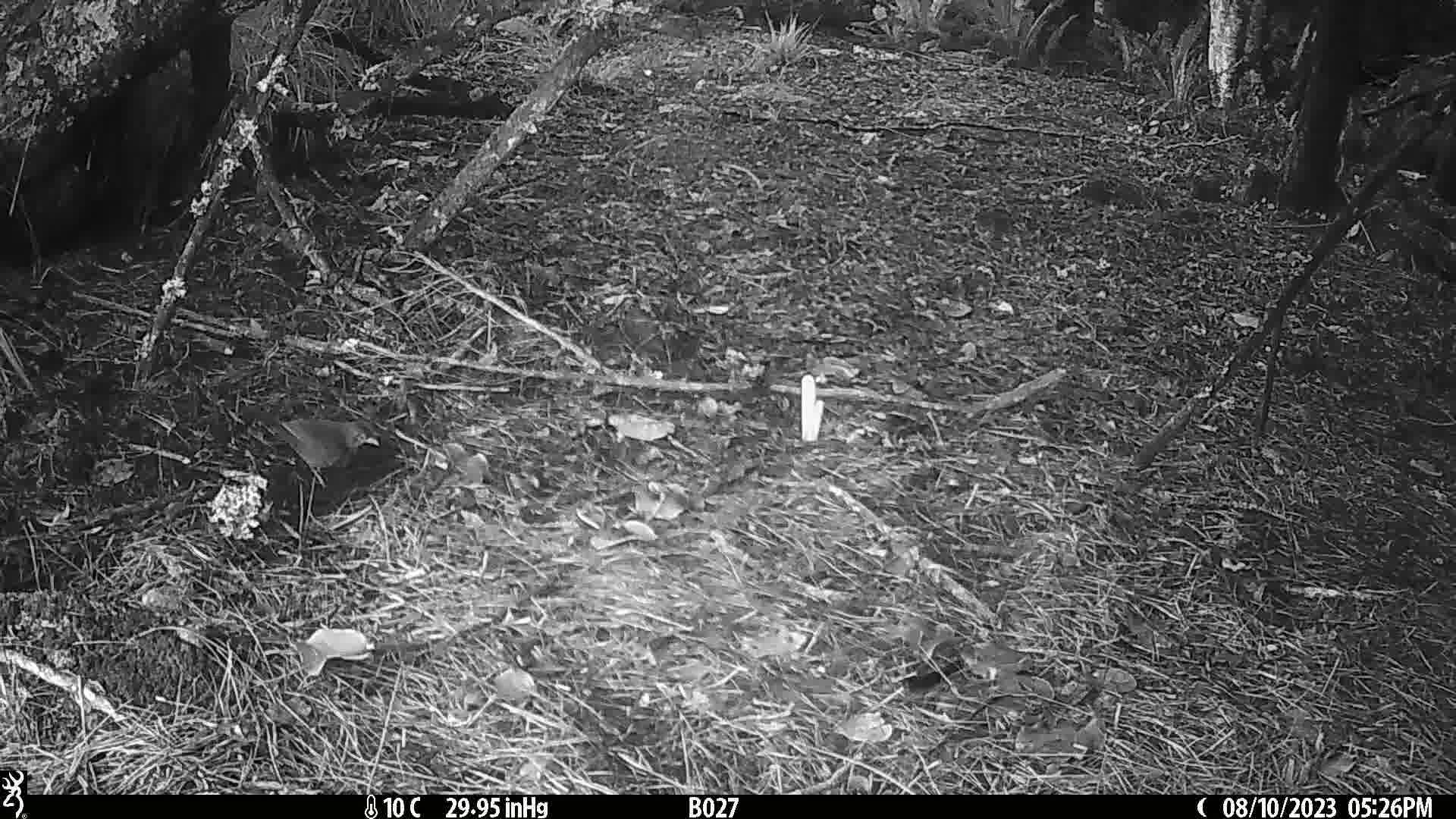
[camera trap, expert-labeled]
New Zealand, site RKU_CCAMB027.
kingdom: Animalia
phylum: Chordata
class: Aves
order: Passeriformes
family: Turdidae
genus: Turdus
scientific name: Turdus merula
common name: eurasian blackbird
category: blackbird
Blackbird (eurasian blackbird) (Turdus merula).